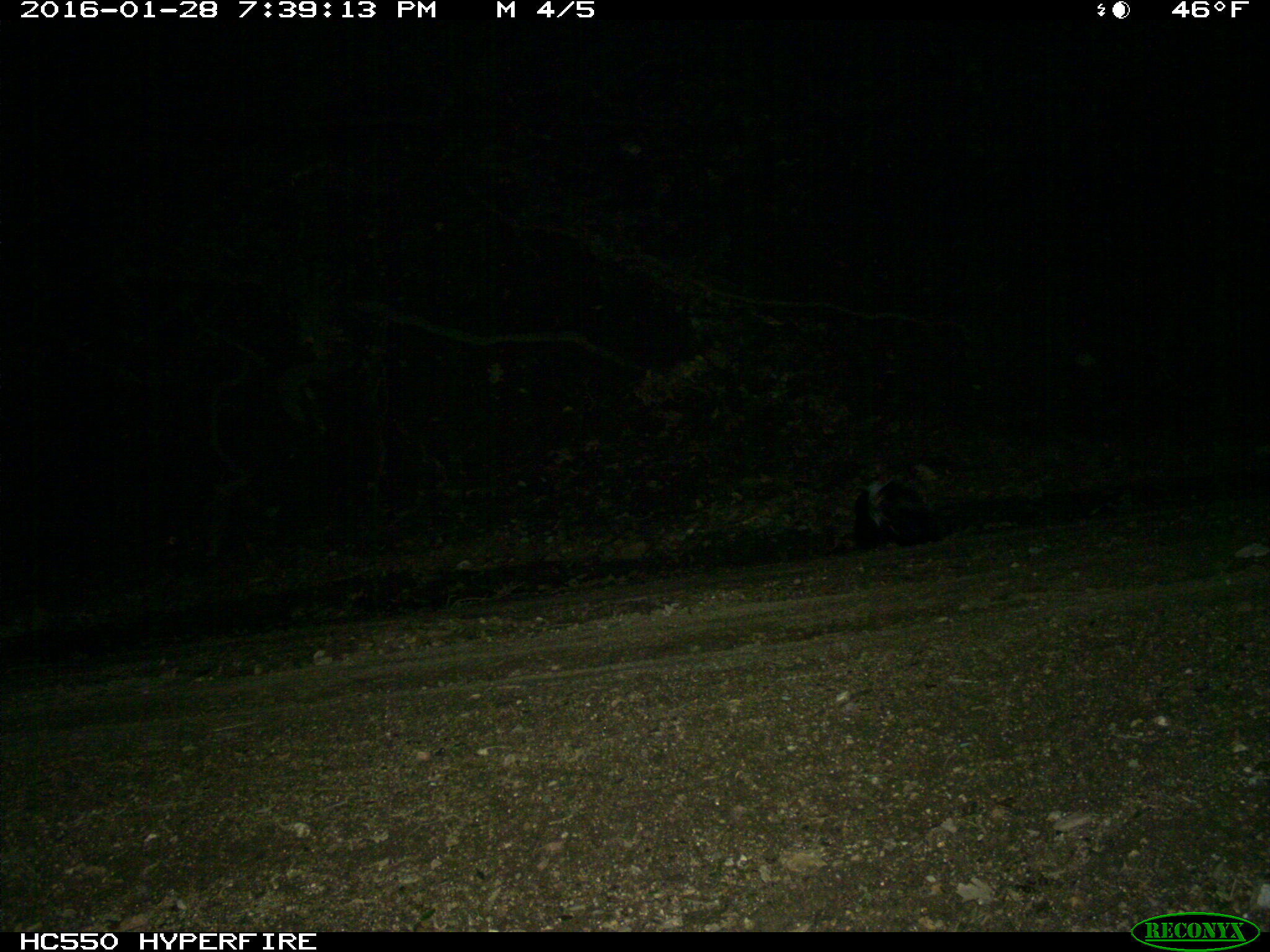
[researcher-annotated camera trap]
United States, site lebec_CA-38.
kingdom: Animalia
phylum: Chordata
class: Mammalia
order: Carnivora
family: Mephitidae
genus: Mephitis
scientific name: Mephitis mephitis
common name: striped skunk